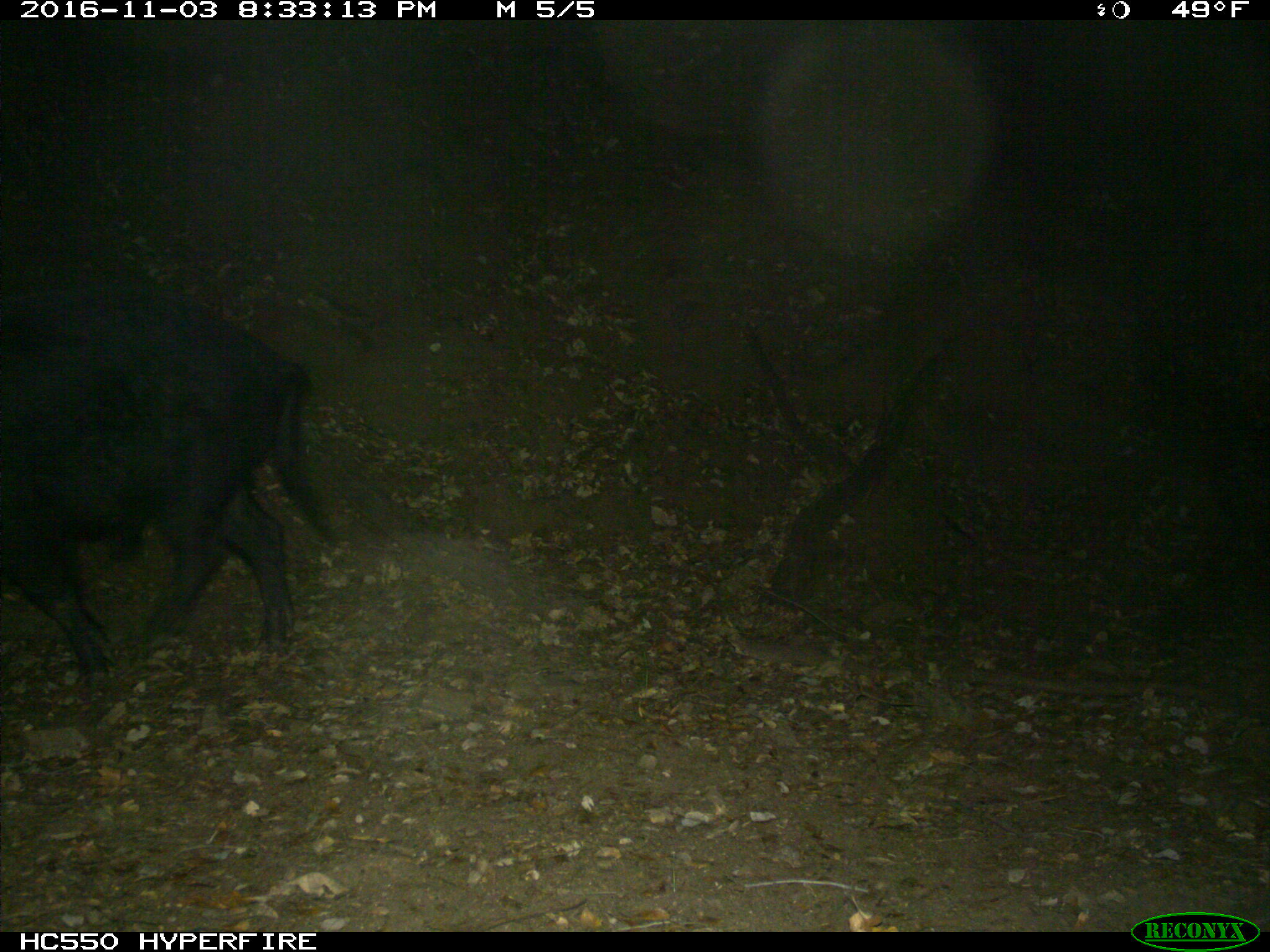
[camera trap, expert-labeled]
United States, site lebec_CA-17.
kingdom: Animalia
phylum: Chordata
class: Mammalia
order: Artiodactyla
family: Suidae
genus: Sus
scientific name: Sus scrofa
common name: wild boar